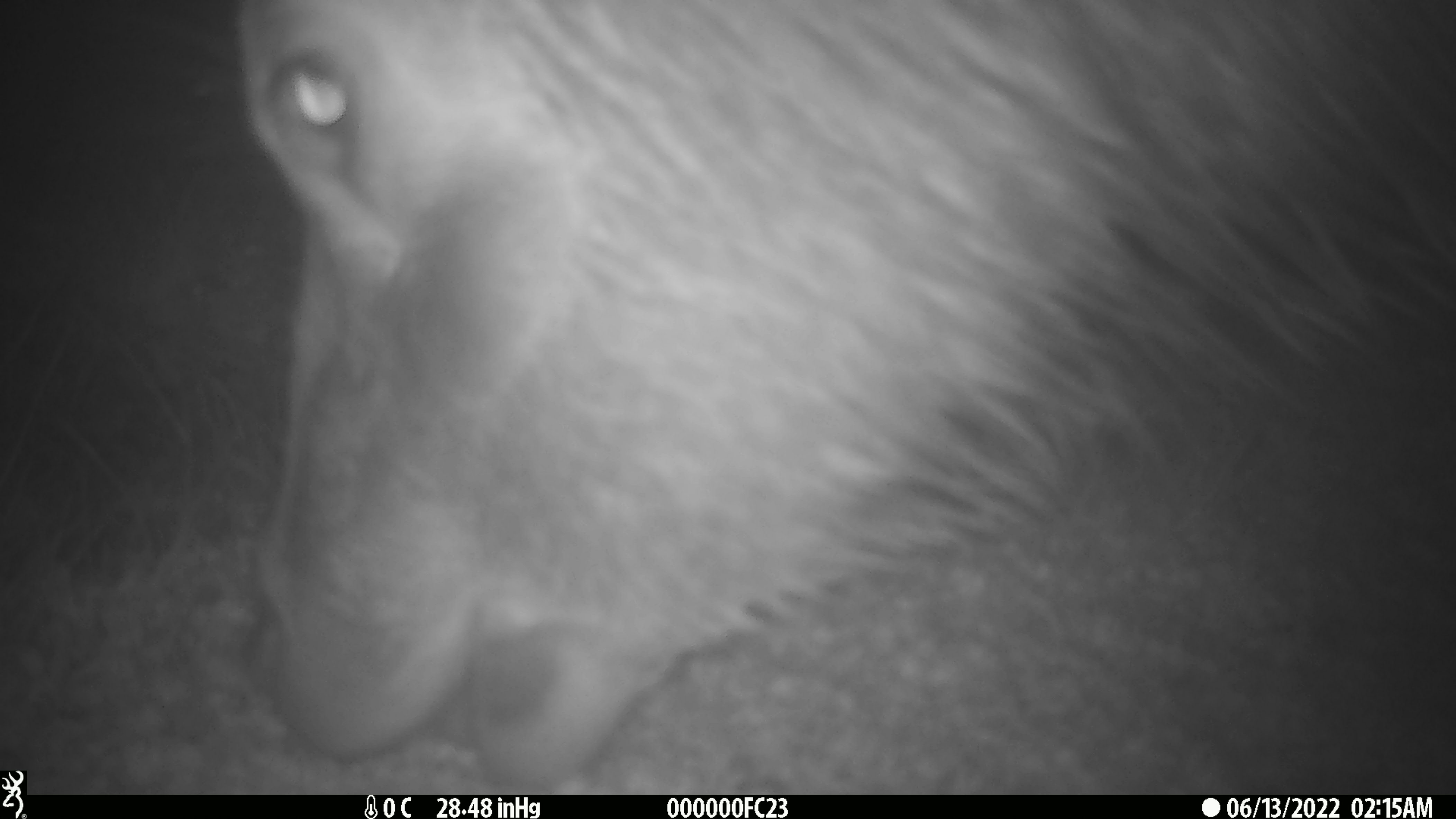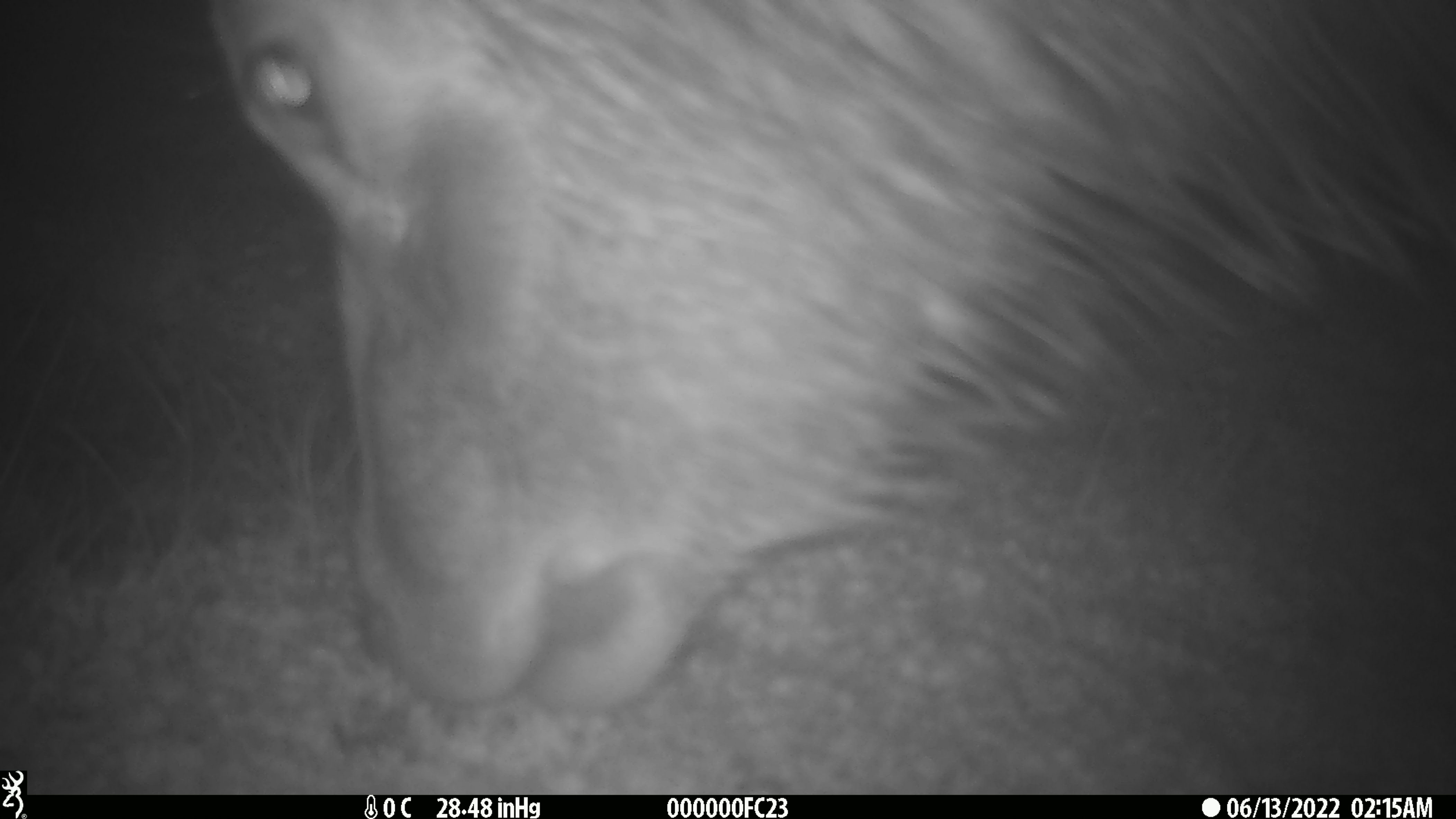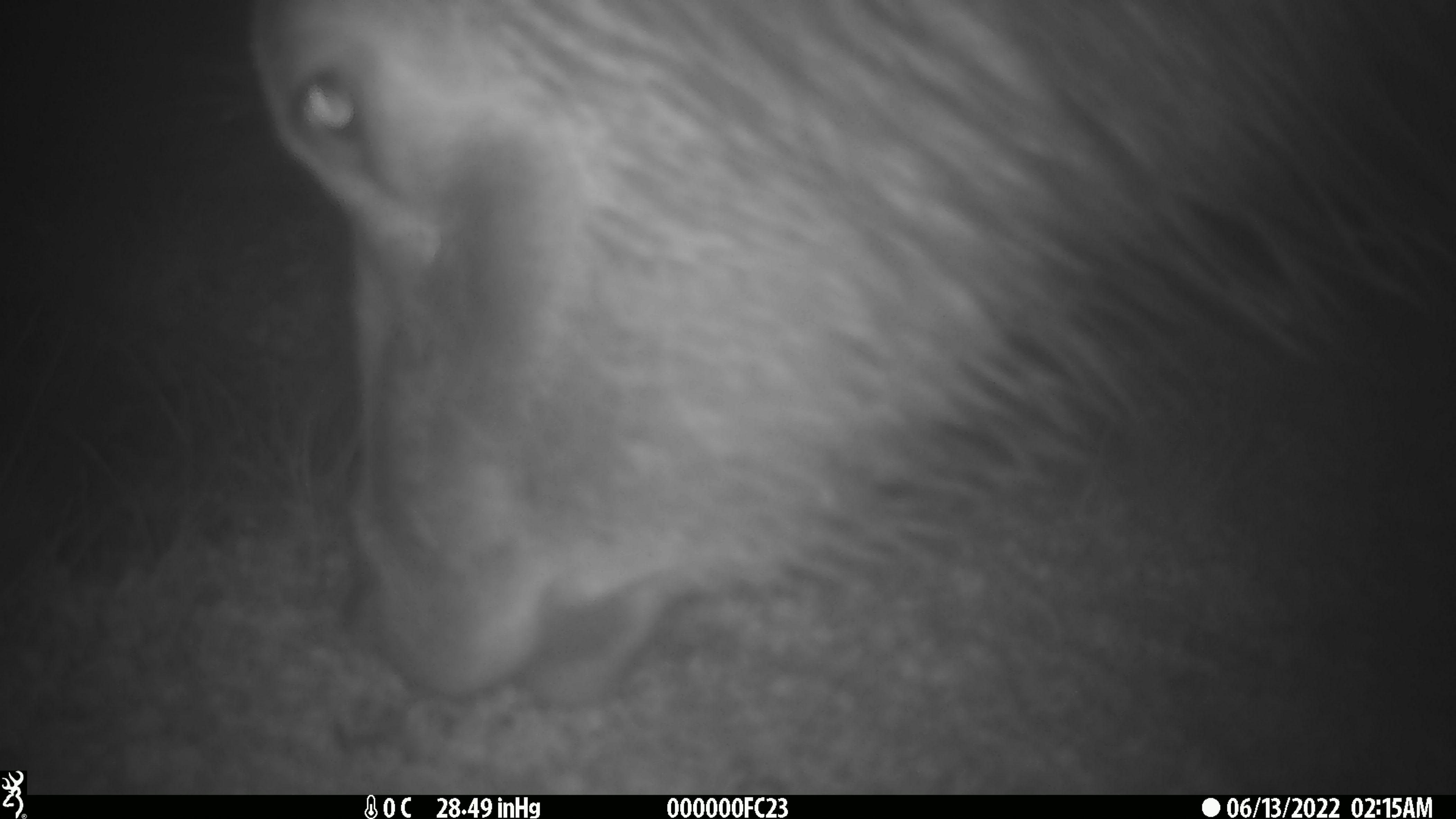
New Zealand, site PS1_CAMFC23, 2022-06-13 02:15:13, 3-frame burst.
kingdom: Animalia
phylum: Chordata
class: Mammalia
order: Artiodactyla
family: Cervidae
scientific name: Cervidae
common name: deer